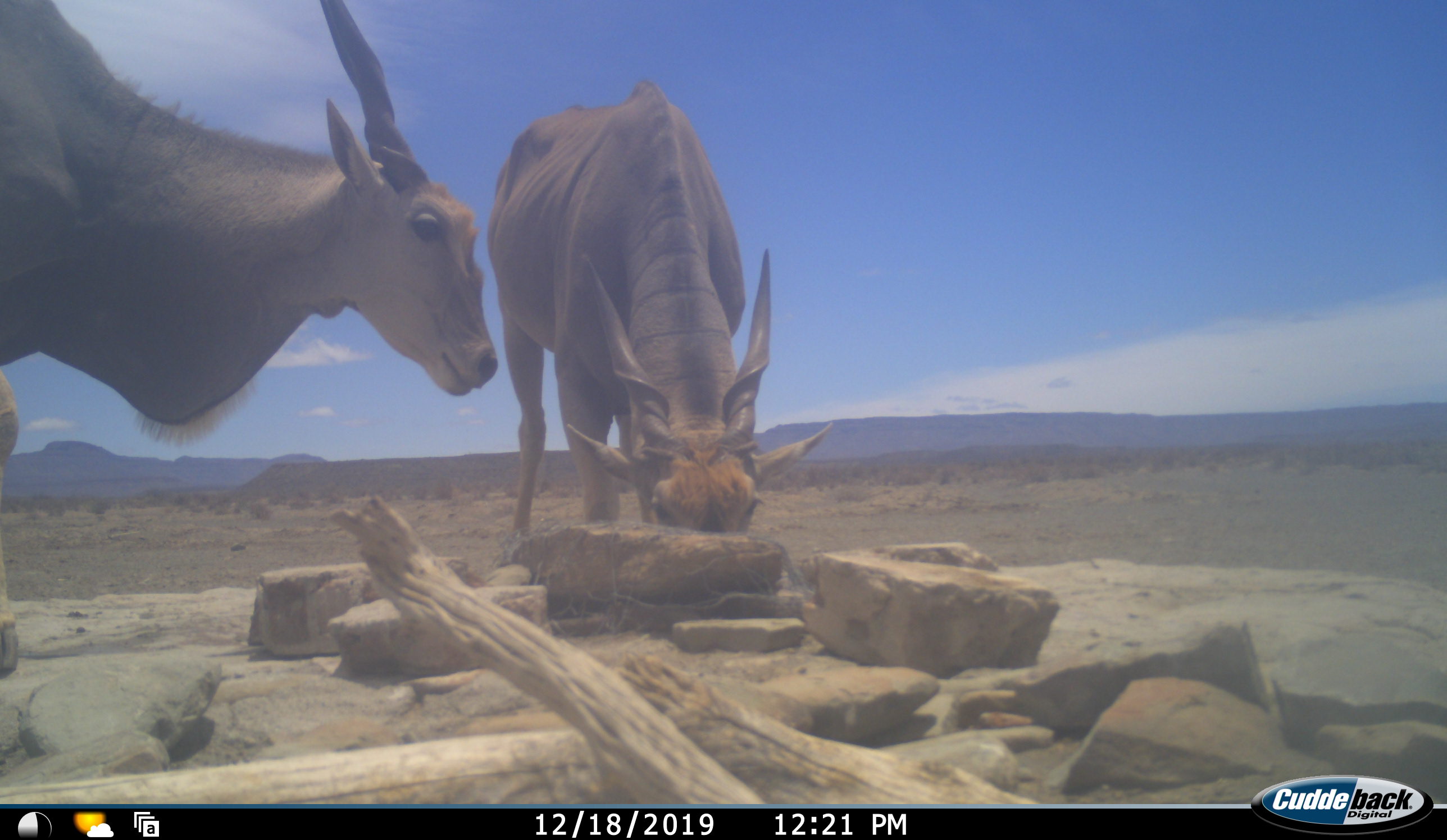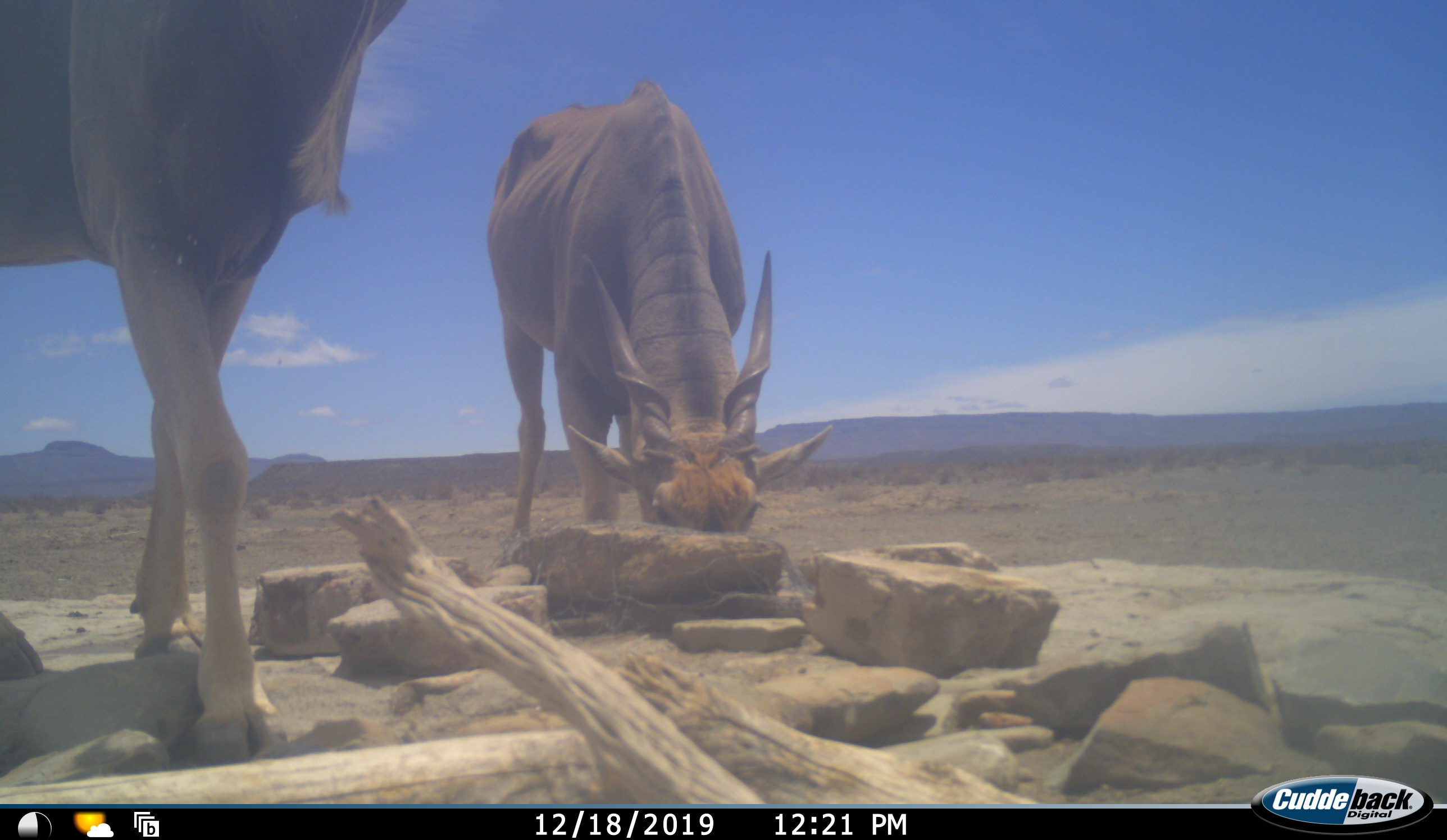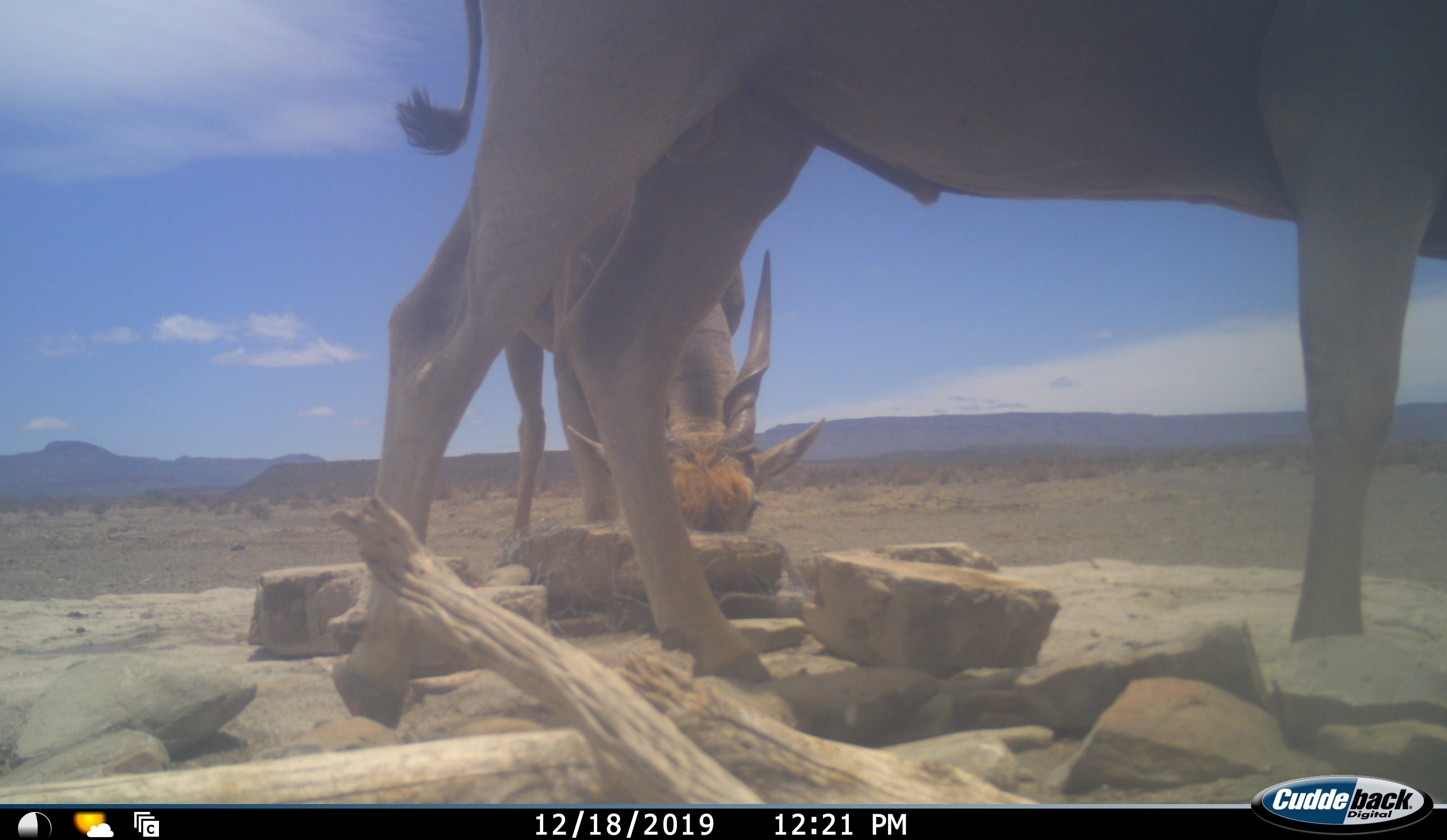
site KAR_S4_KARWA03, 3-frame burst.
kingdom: Animalia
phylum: Chordata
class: Mammalia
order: Artiodactyla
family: Bovidae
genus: Tragelaphus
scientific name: Tragelaphus oryx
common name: eland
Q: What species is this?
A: Eland (Tragelaphus oryx).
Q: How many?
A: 2.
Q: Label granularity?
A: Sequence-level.